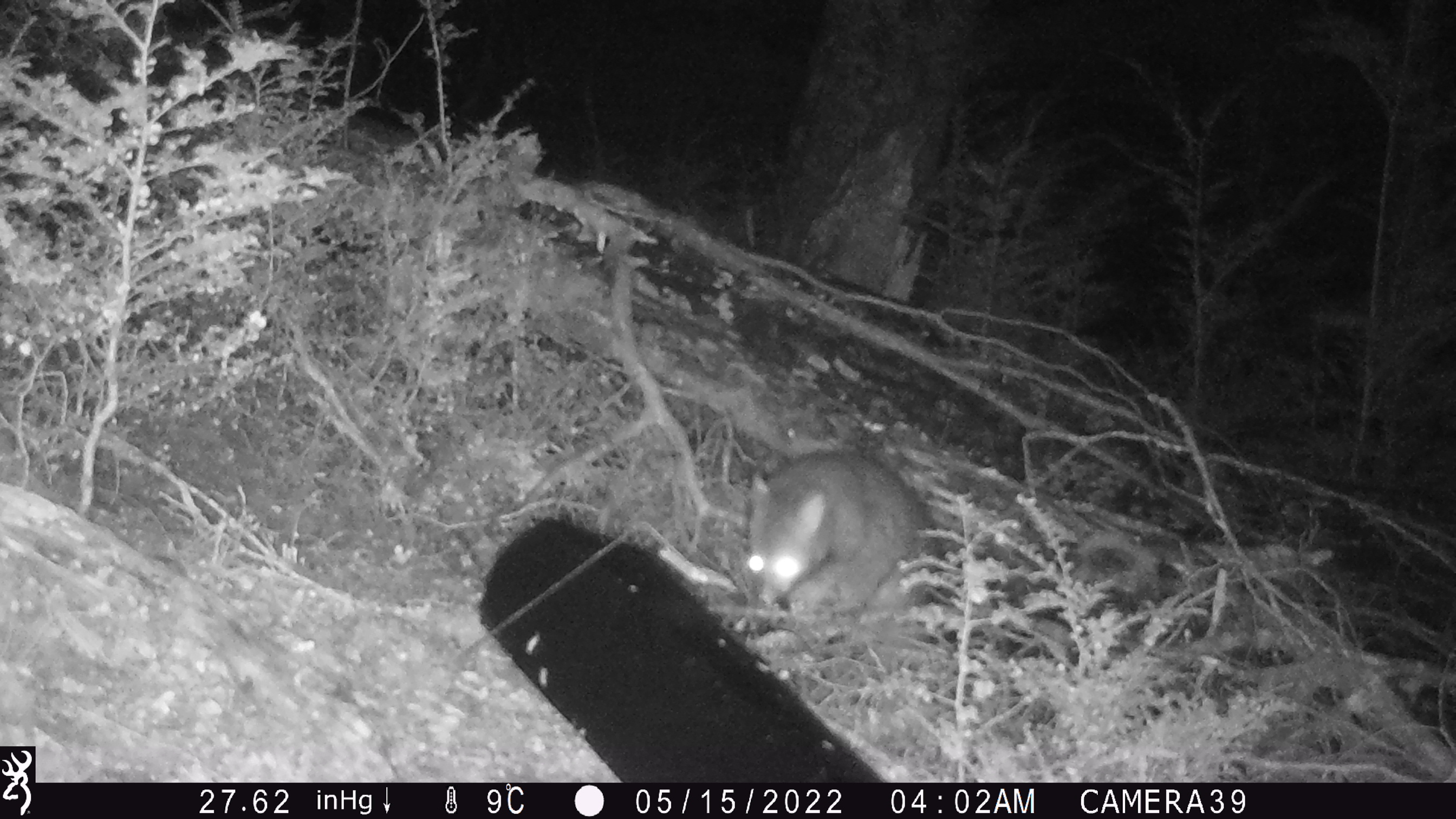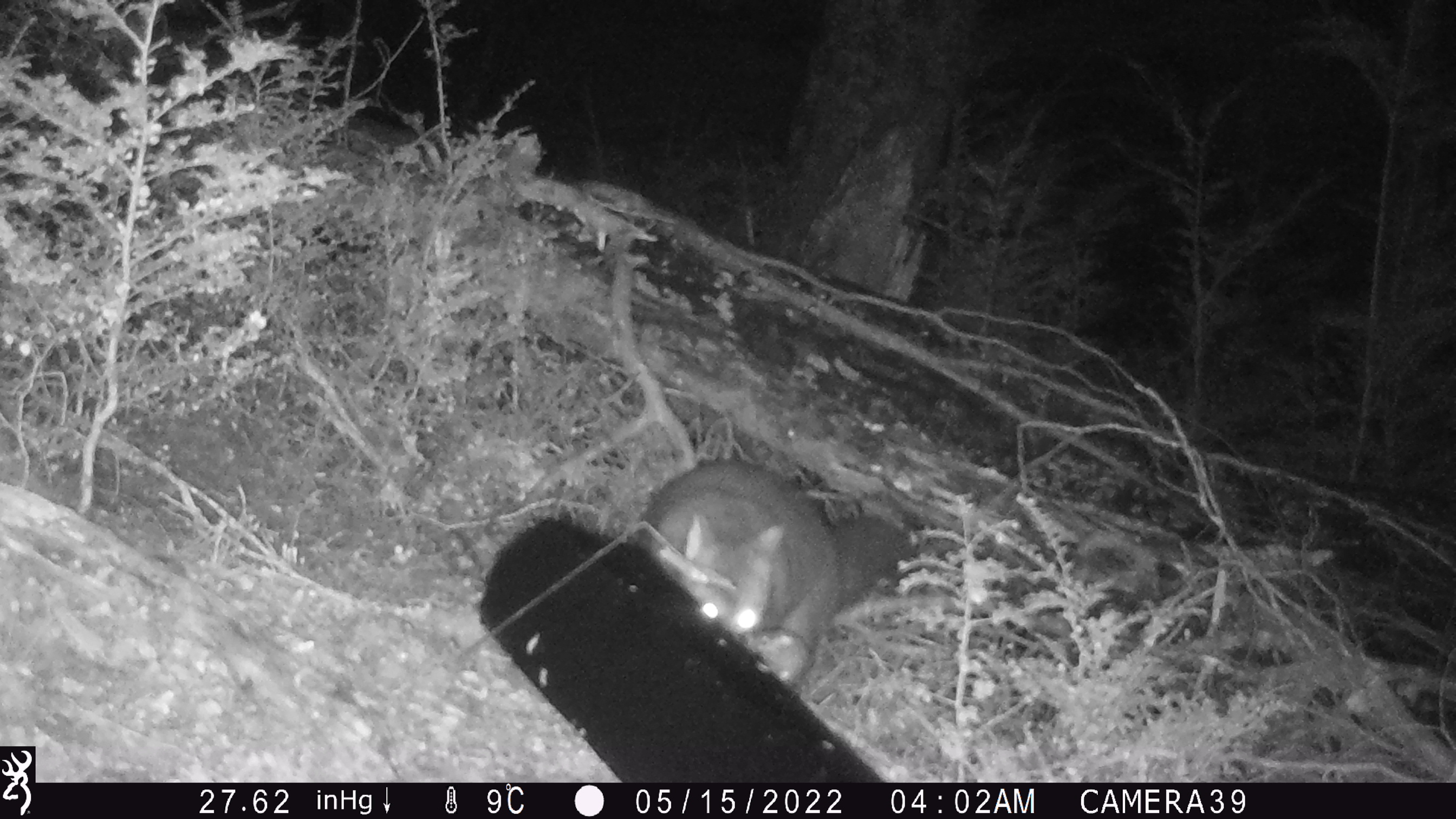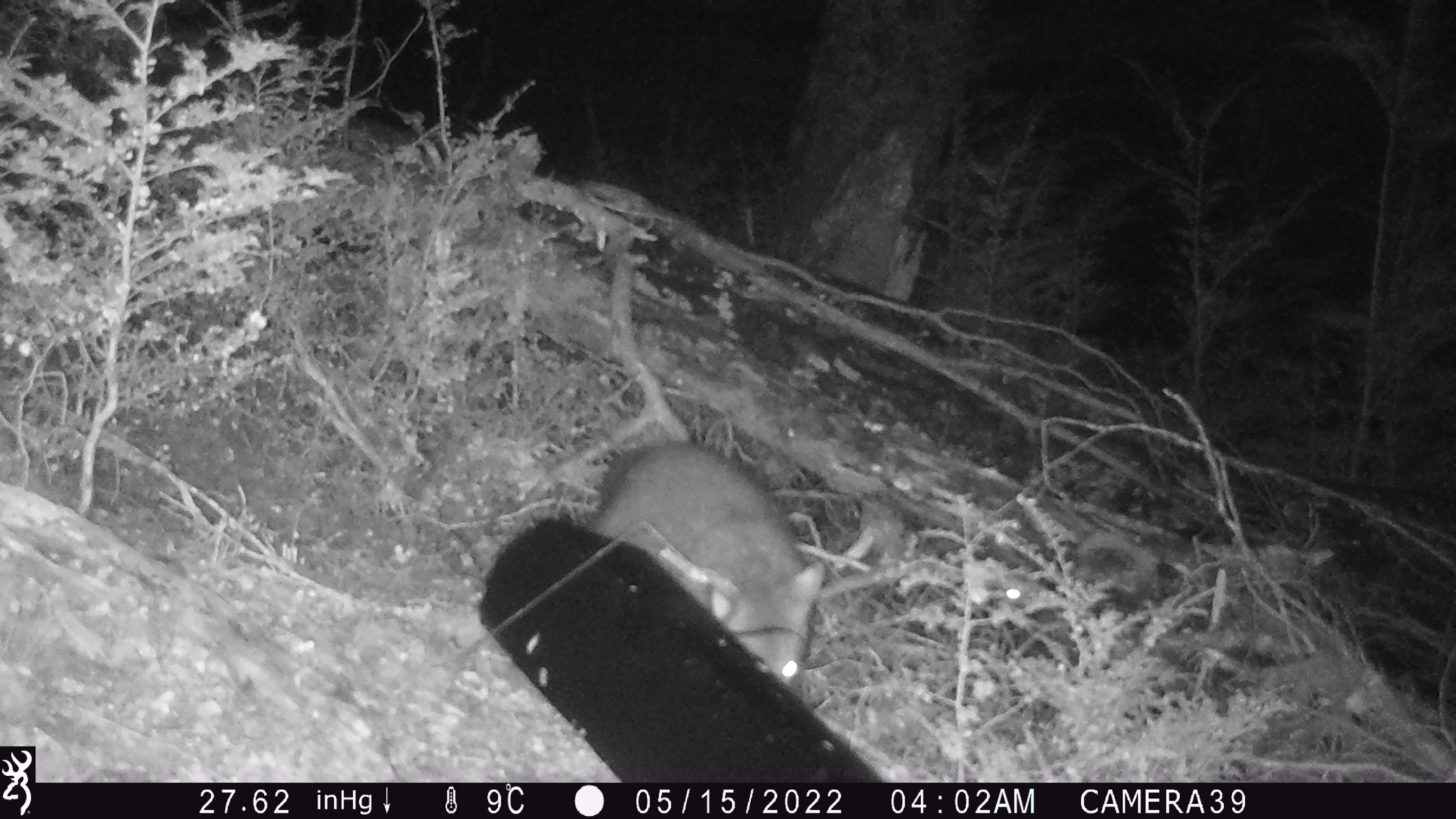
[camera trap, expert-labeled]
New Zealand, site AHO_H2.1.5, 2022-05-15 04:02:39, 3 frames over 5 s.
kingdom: Animalia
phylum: Chordata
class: Mammalia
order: Diprotodontia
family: Phalangeridae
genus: Trichosurus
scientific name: Trichosurus vulpecula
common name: common brushtail possum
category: possum